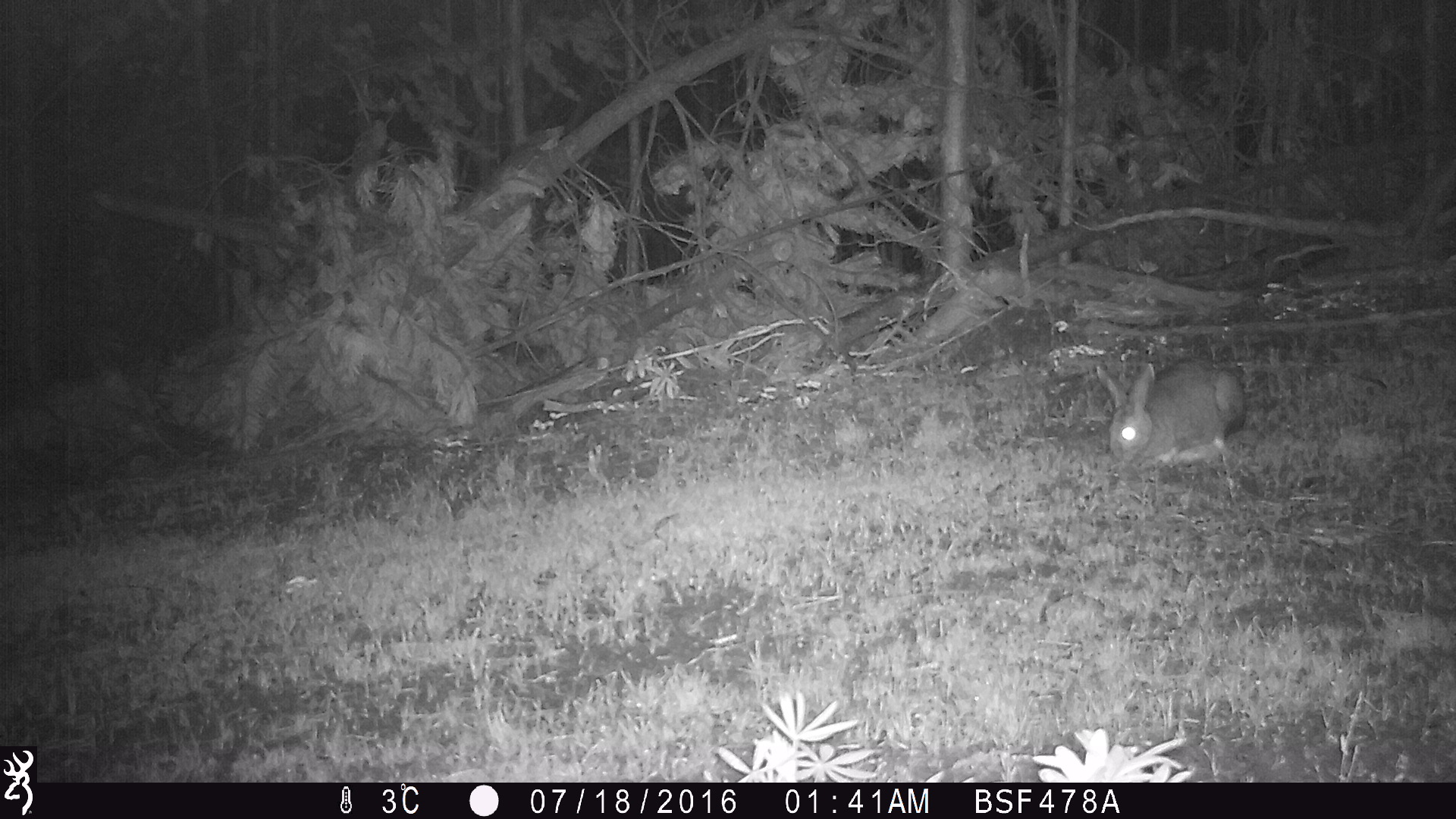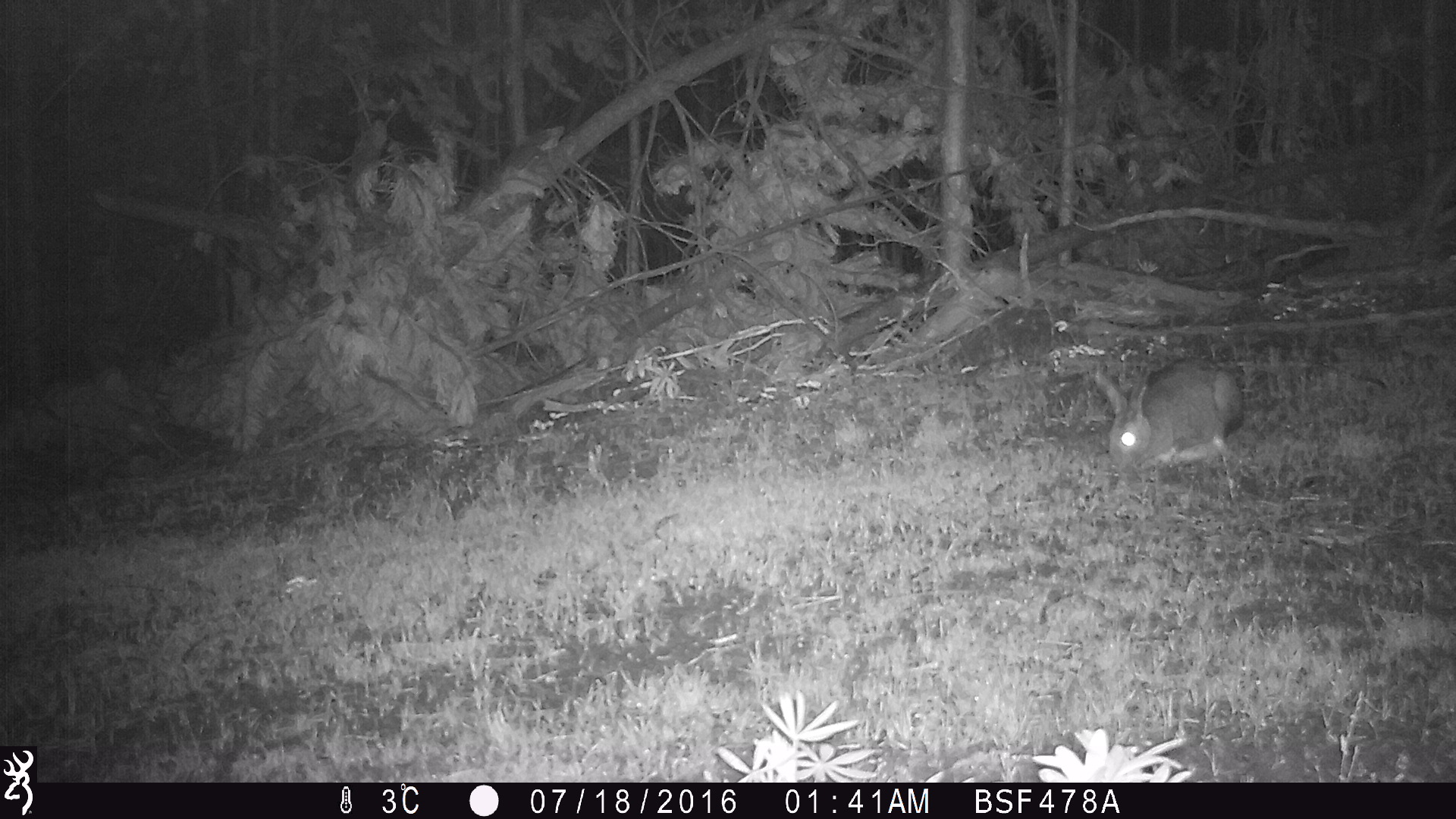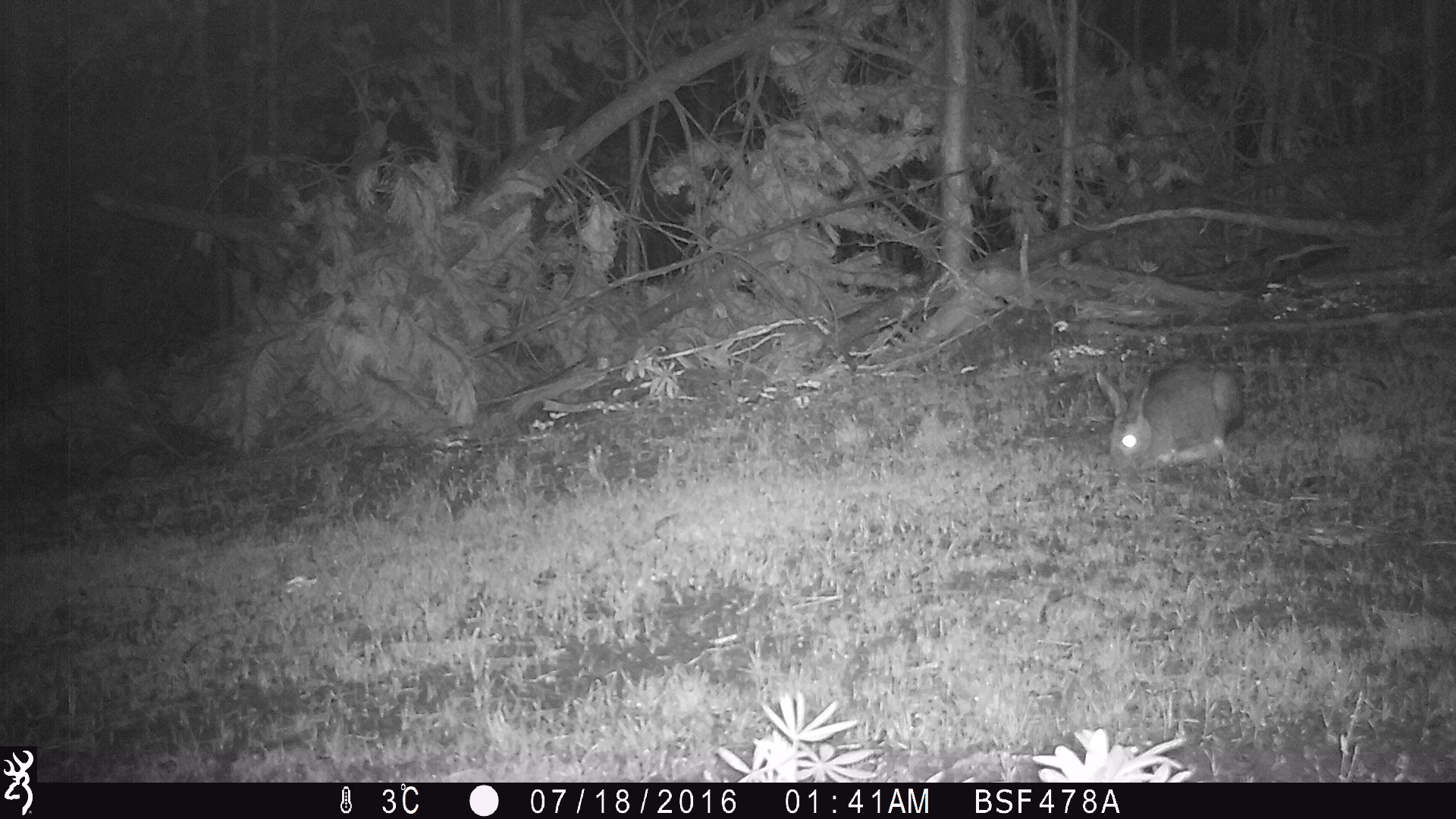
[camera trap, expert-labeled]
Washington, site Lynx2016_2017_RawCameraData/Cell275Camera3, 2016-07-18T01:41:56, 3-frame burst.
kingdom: Animalia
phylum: Chordata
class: Mammalia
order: Lagomorpha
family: Leporidae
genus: Lepus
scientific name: Lepus americanus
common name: snowshoe hare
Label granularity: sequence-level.